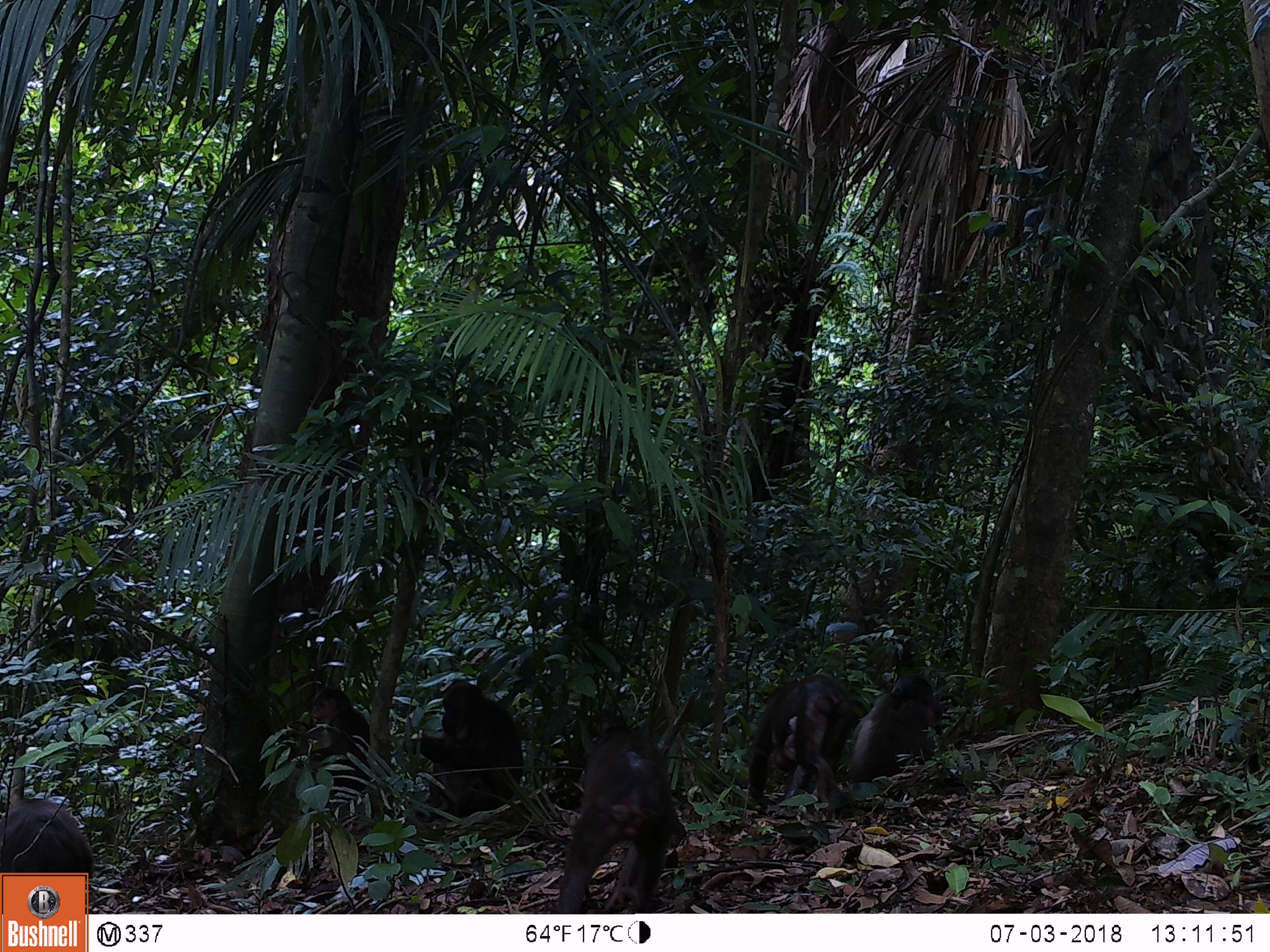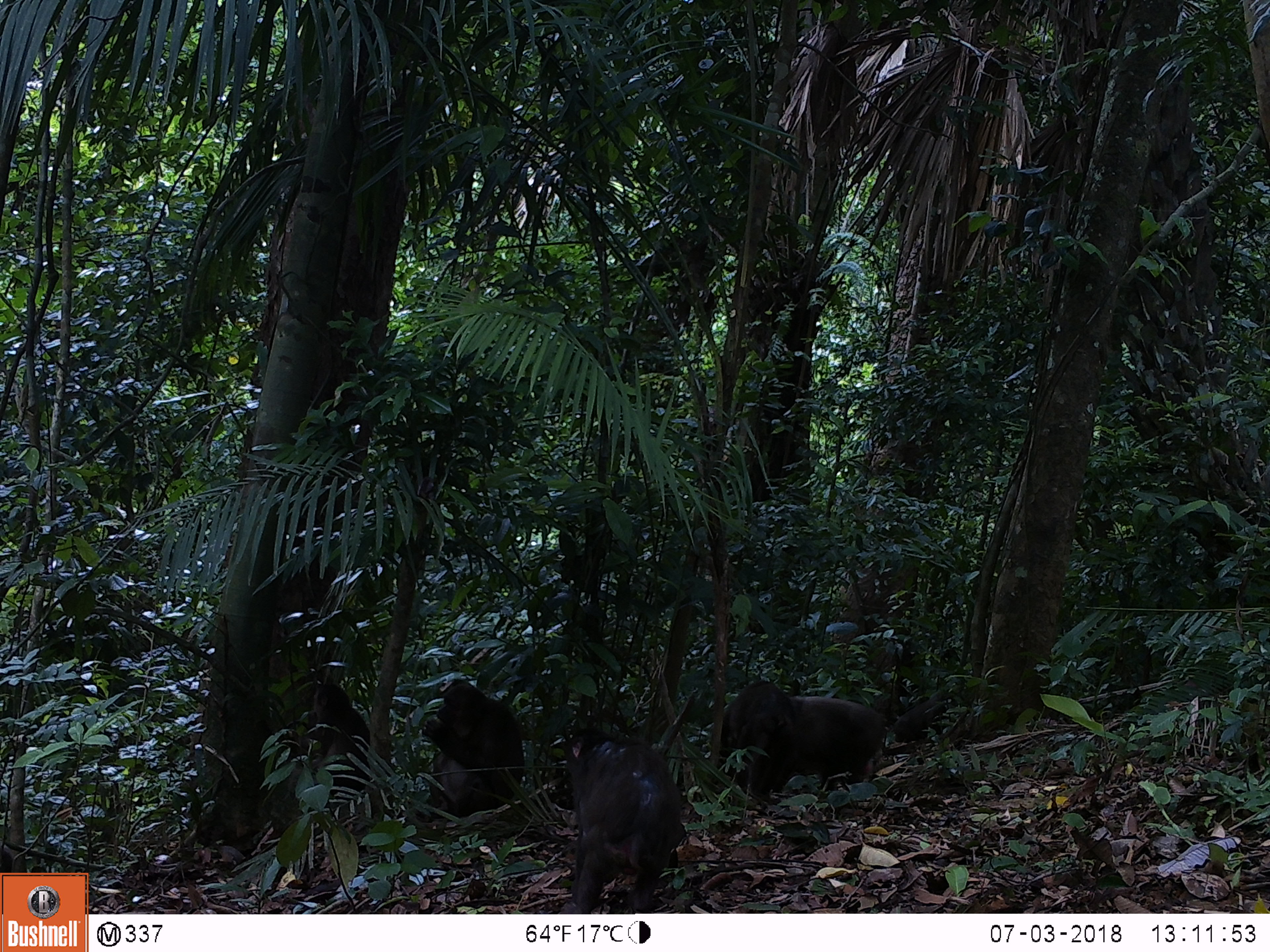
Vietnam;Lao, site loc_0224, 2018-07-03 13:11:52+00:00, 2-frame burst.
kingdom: Animalia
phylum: Chordata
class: Mammalia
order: Primates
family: Cercopithecidae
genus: Macaca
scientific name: Macaca arctoides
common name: stump-tailed macaque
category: stump tailed macaque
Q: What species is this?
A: Stump tailed macaque (stump-tailed macaque) (Macaca arctoides).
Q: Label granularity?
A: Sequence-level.